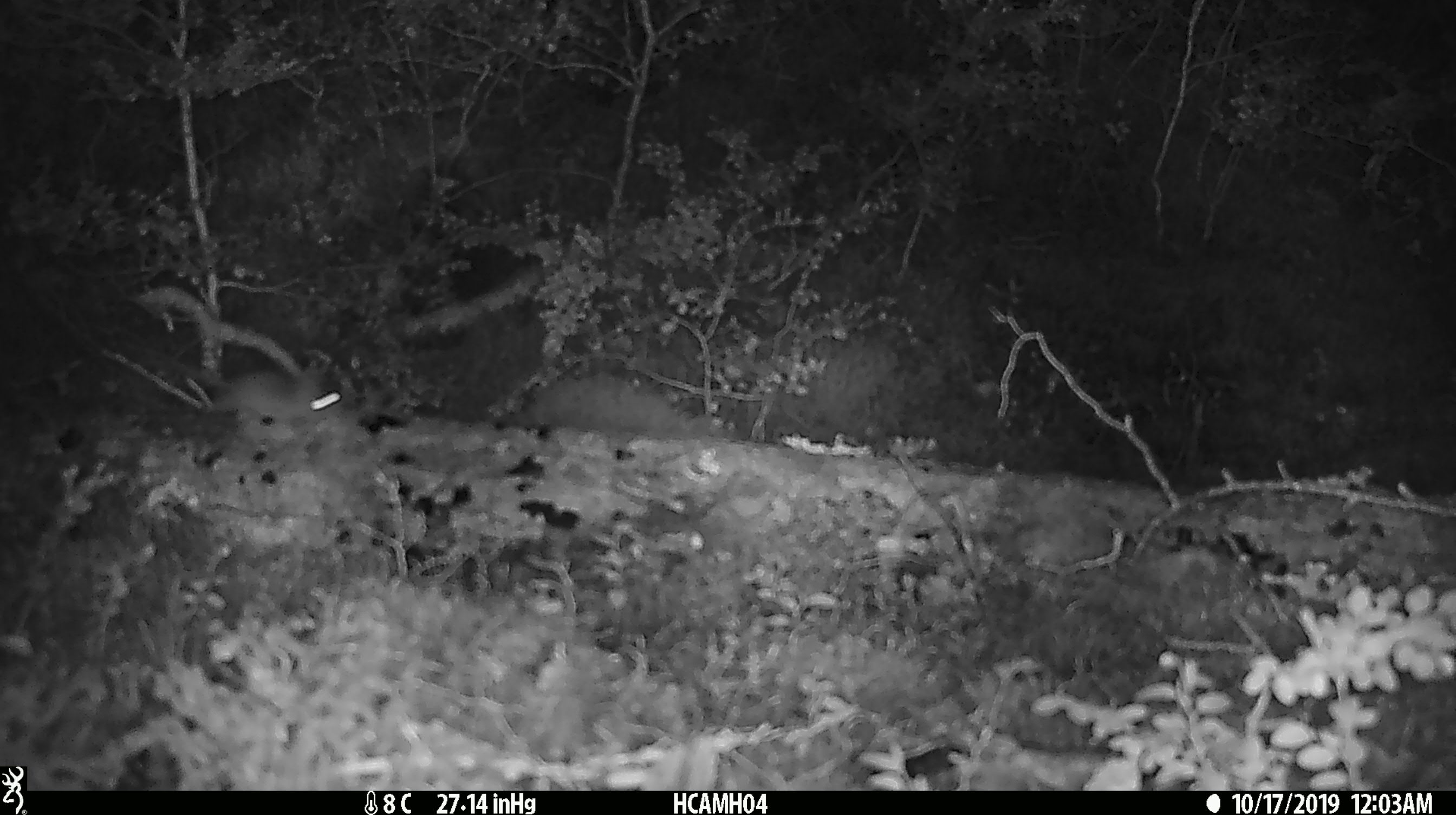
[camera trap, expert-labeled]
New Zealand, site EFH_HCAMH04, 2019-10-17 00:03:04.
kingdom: Animalia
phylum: Chordata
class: Mammalia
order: Rodentia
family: Muridae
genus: Mus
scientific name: Mus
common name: mouse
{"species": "mouse (Mus)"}